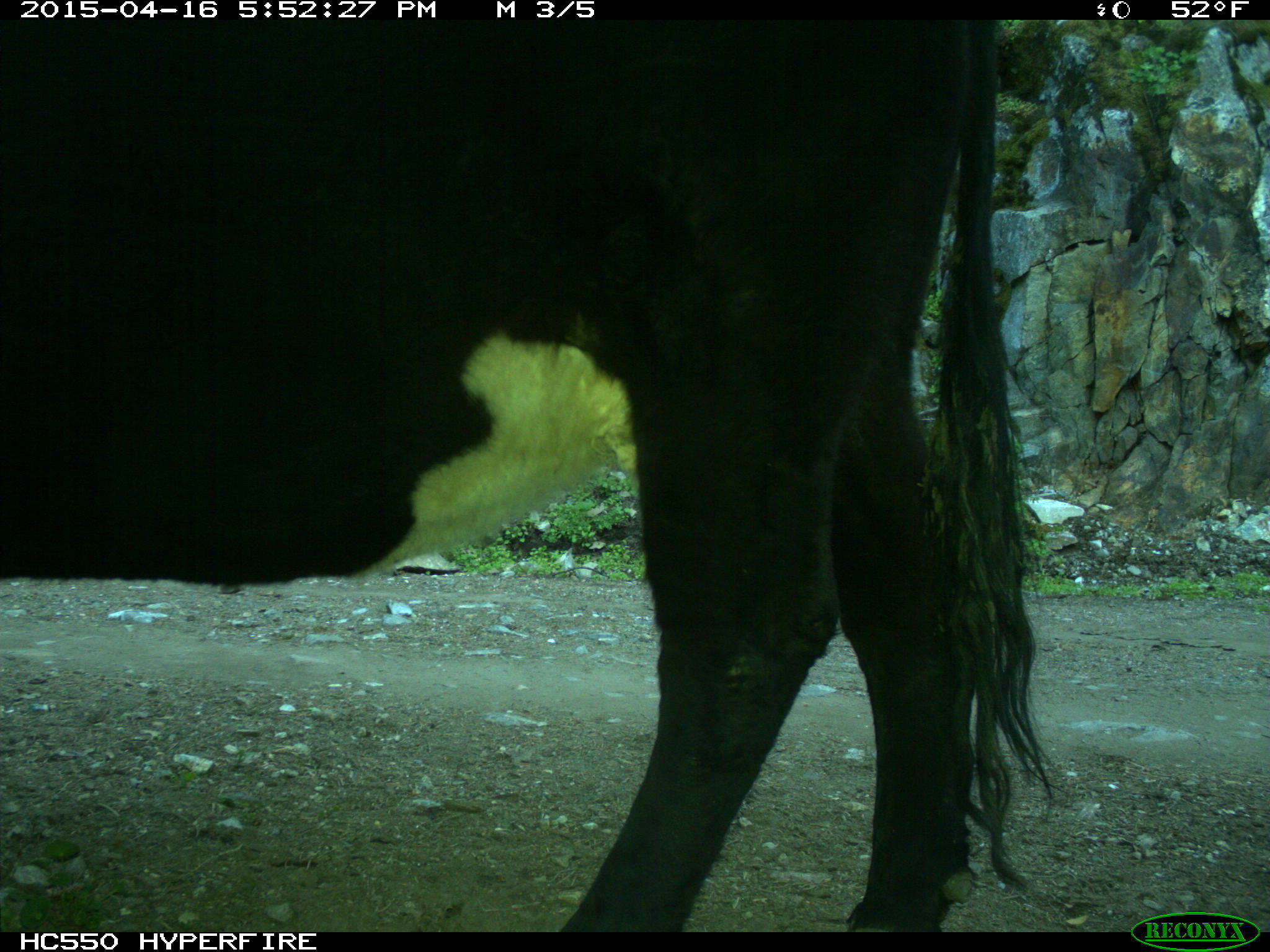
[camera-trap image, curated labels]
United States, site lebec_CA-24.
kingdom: Animalia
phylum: Chordata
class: Mammalia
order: Artiodactyla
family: Bovidae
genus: Bos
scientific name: Bos taurus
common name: domestic cow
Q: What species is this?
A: Bos taurus (domestic cow).